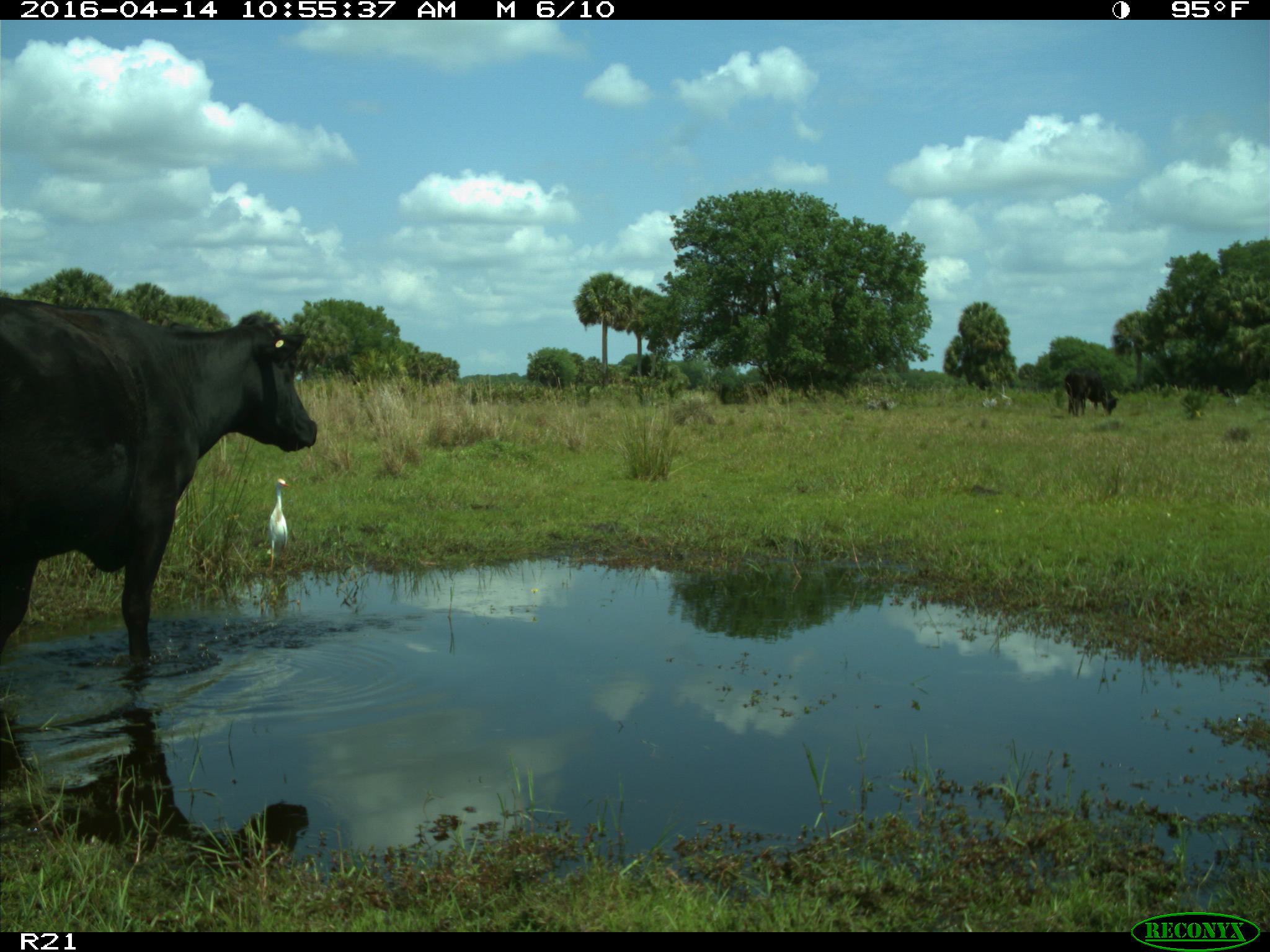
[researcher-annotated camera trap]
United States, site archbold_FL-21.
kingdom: Animalia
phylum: Chordata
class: Mammalia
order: Artiodactyla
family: Bovidae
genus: Bos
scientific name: Bos taurus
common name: domestic cow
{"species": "Bos taurus (domestic cow)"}